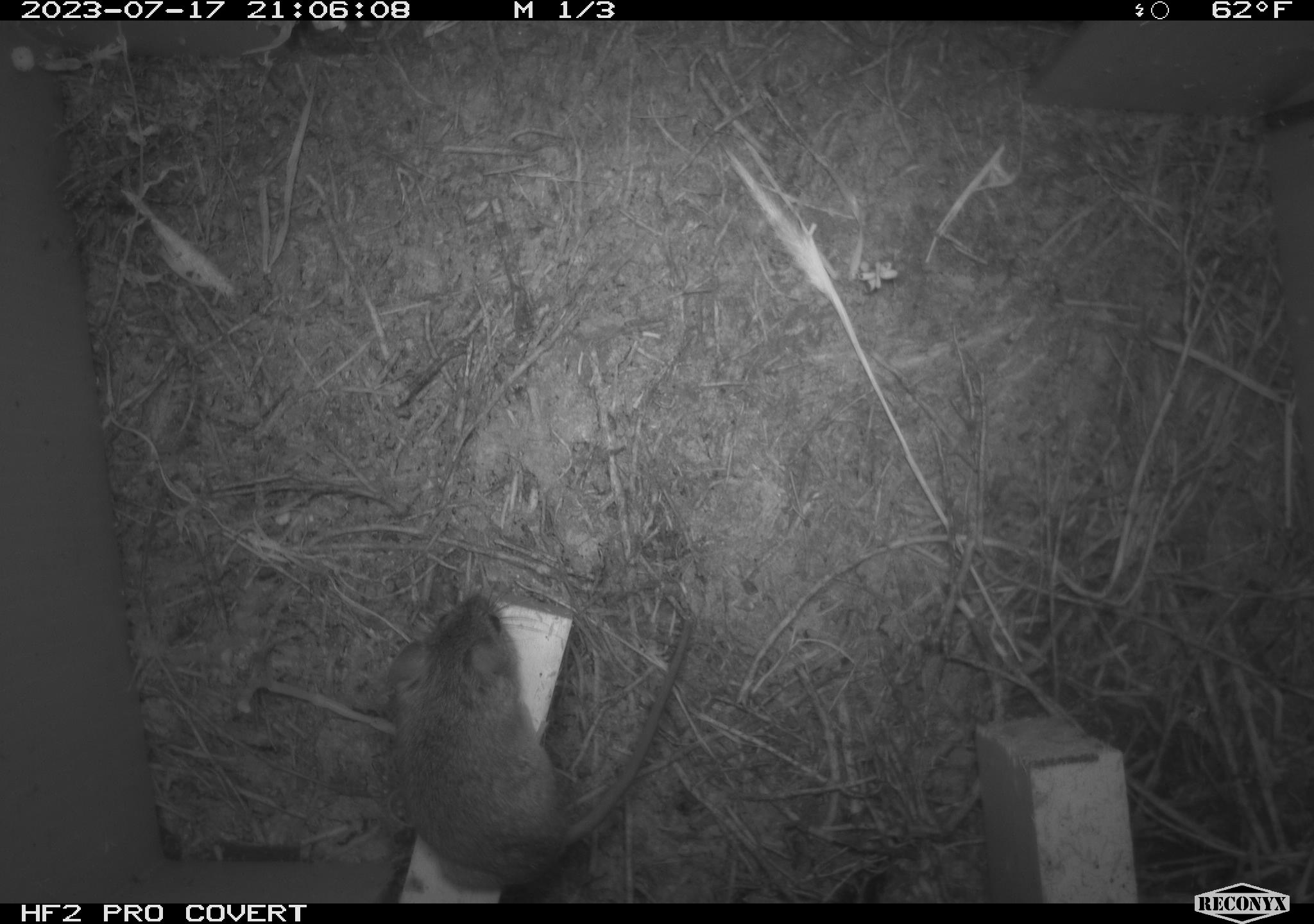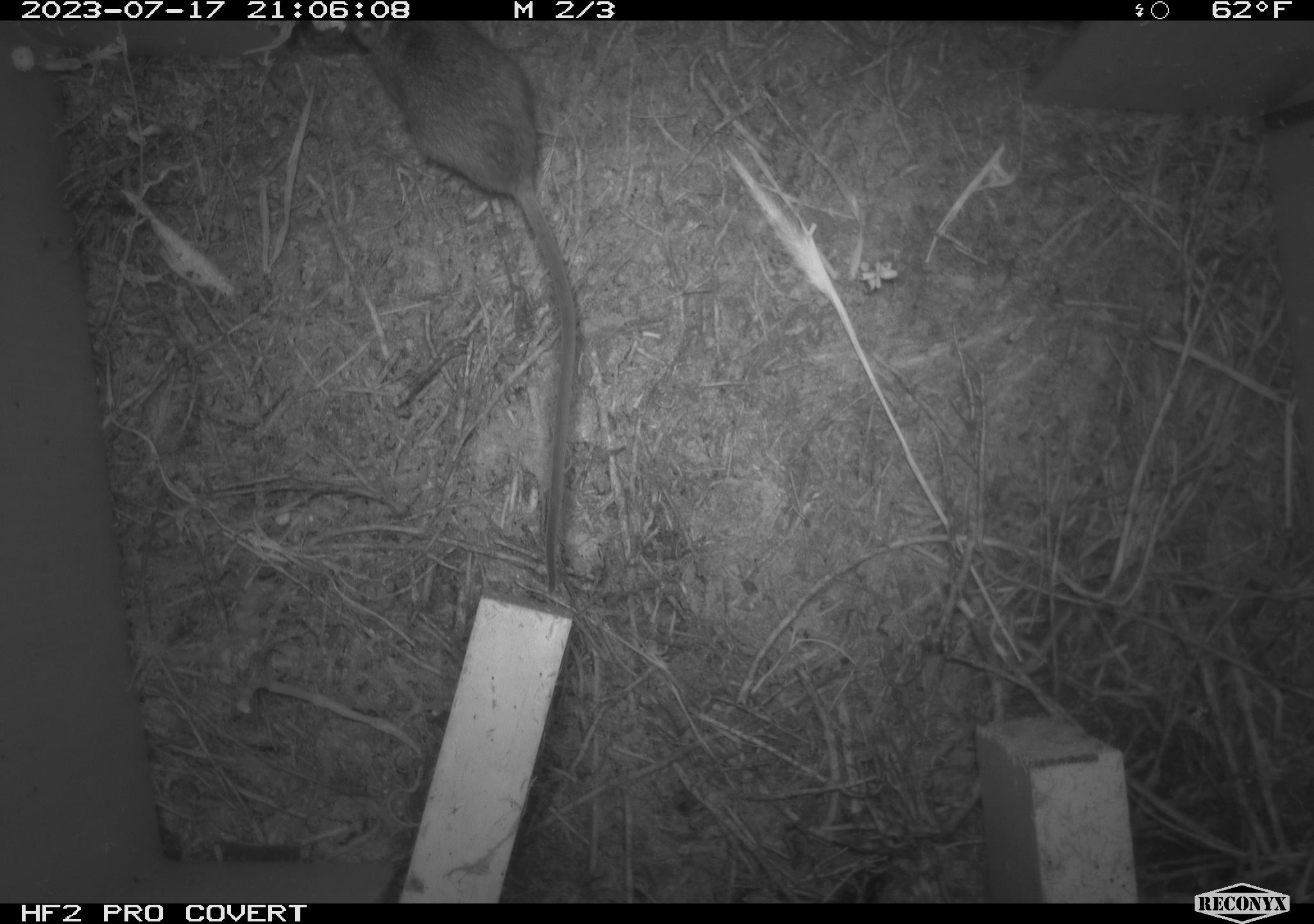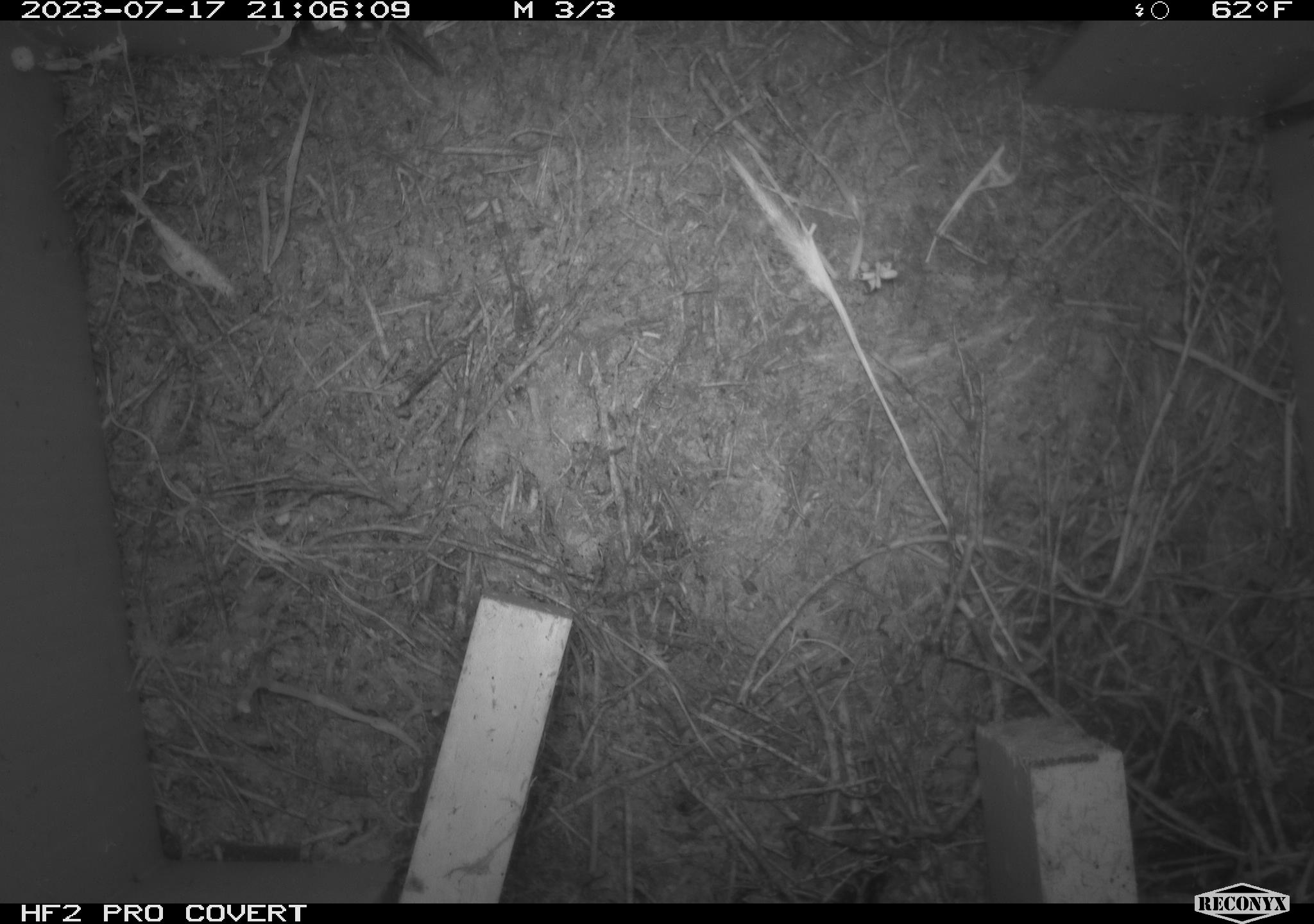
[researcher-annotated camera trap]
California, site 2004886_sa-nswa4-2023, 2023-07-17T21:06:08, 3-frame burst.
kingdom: Animalia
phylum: Chordata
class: Mammalia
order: Rodentia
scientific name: Rodentia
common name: mouse species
Mouse species (Rodentia).